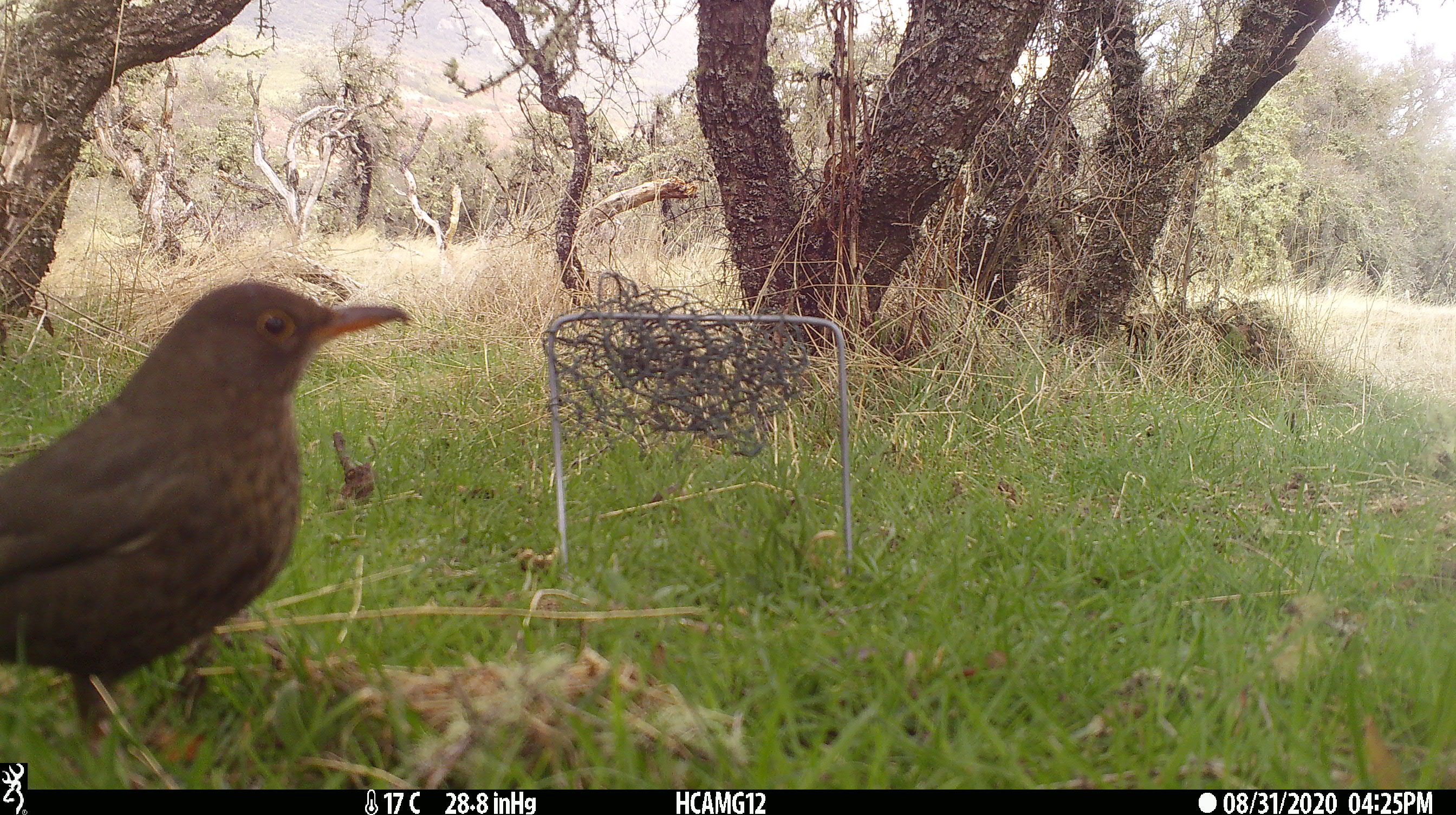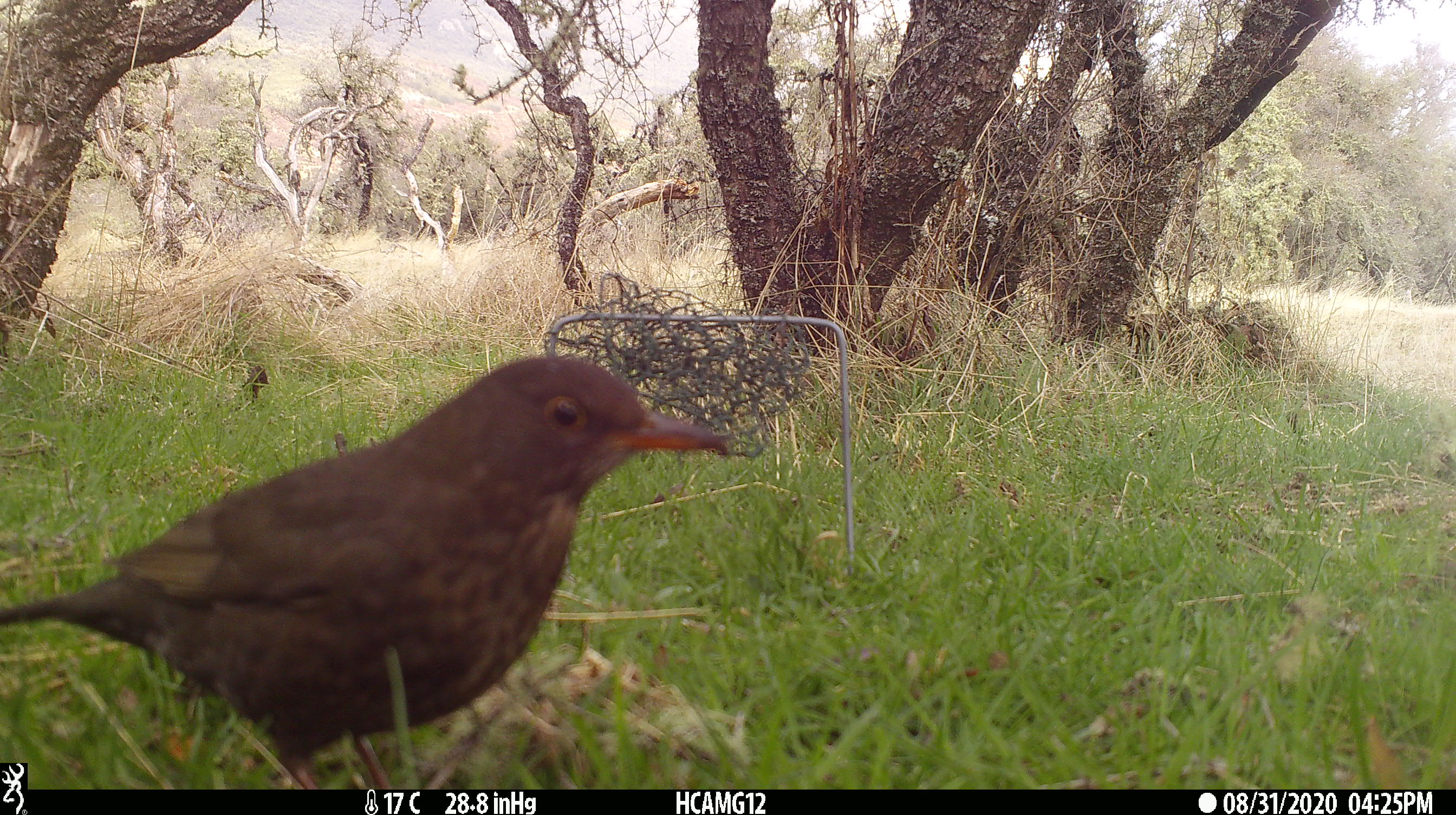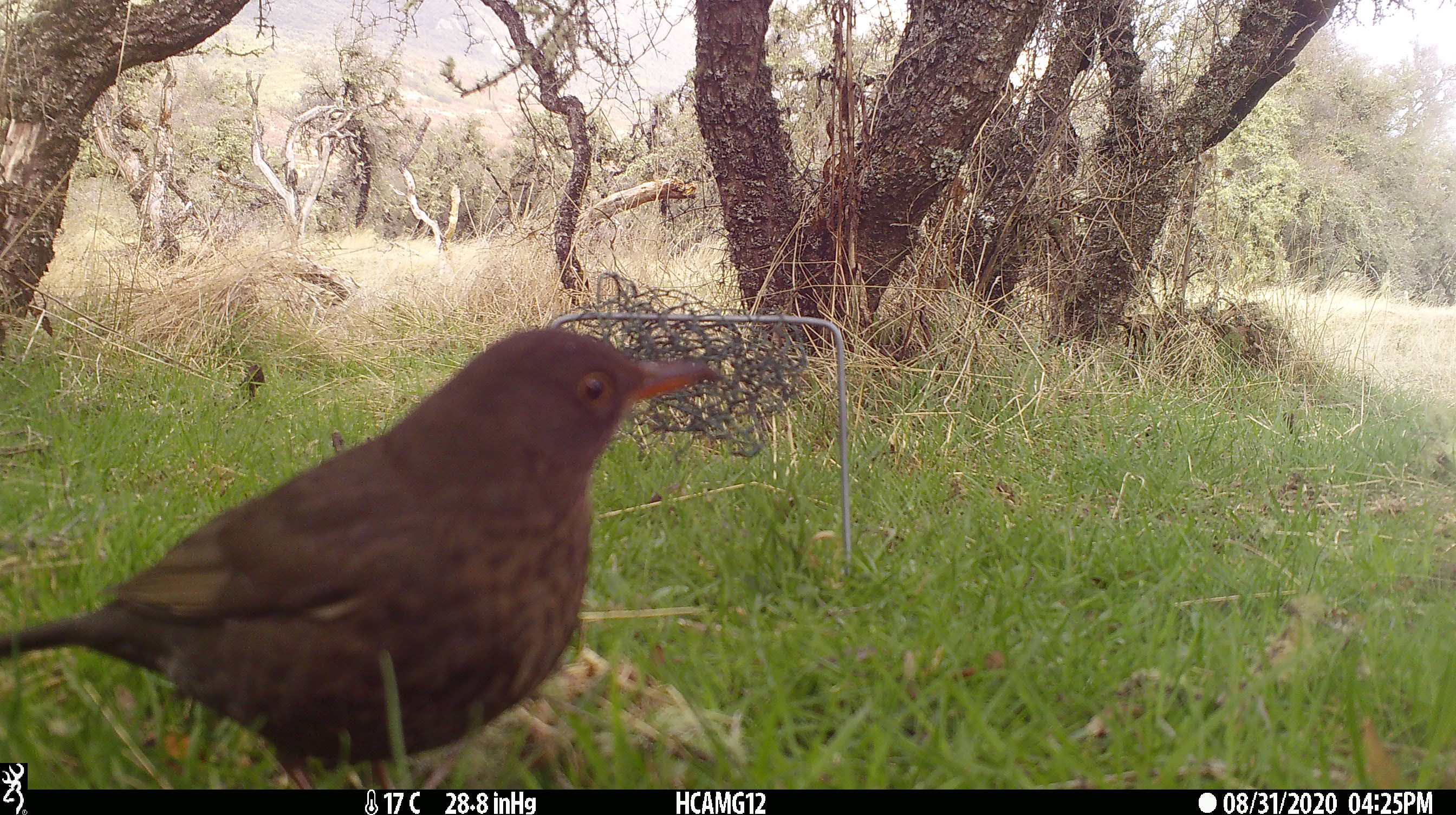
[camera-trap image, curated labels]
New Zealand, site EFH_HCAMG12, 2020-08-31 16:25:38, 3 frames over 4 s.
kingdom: Animalia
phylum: Chordata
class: Aves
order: Passeriformes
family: Turdidae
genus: Turdus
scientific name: Turdus merula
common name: eurasian blackbird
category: blackbird